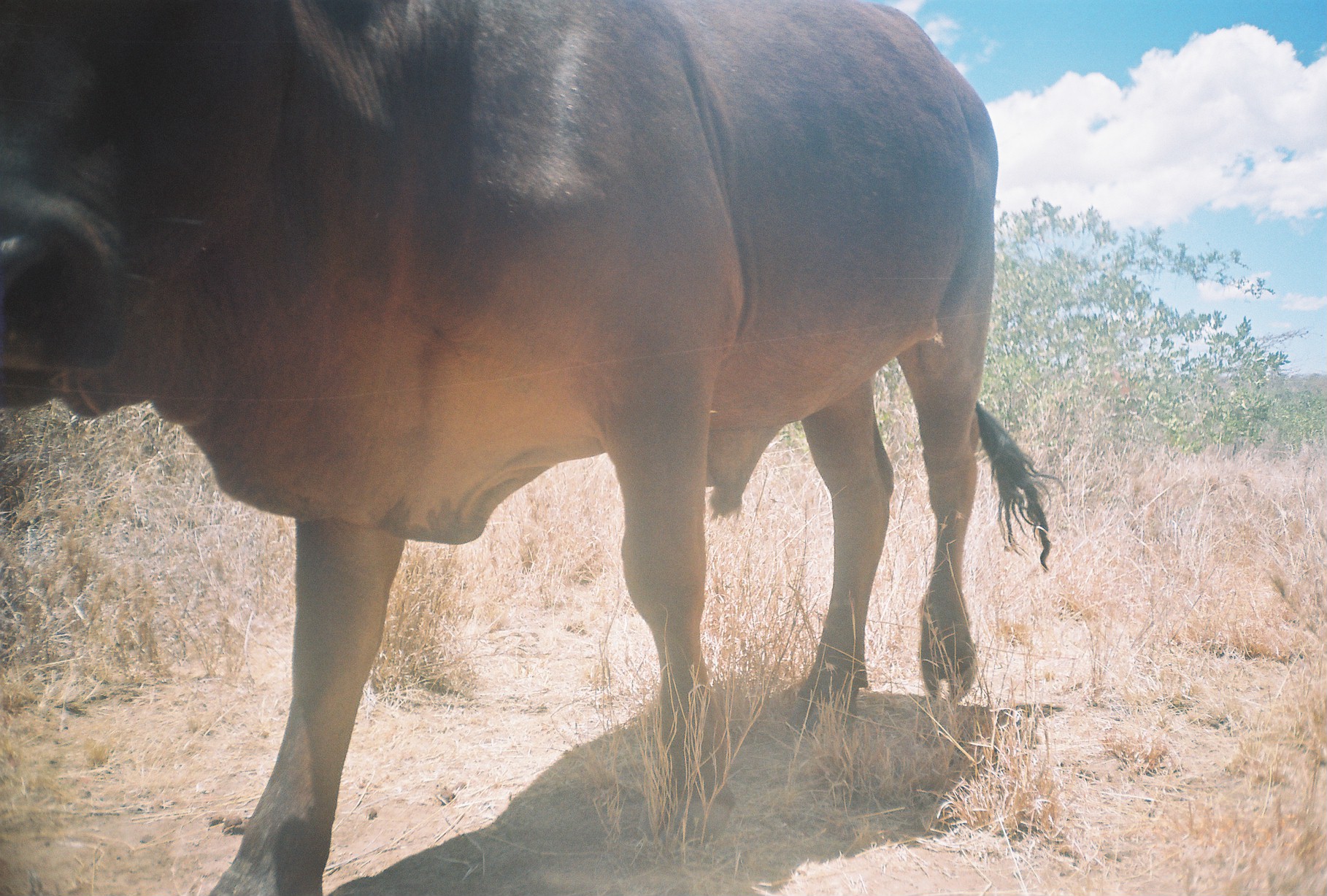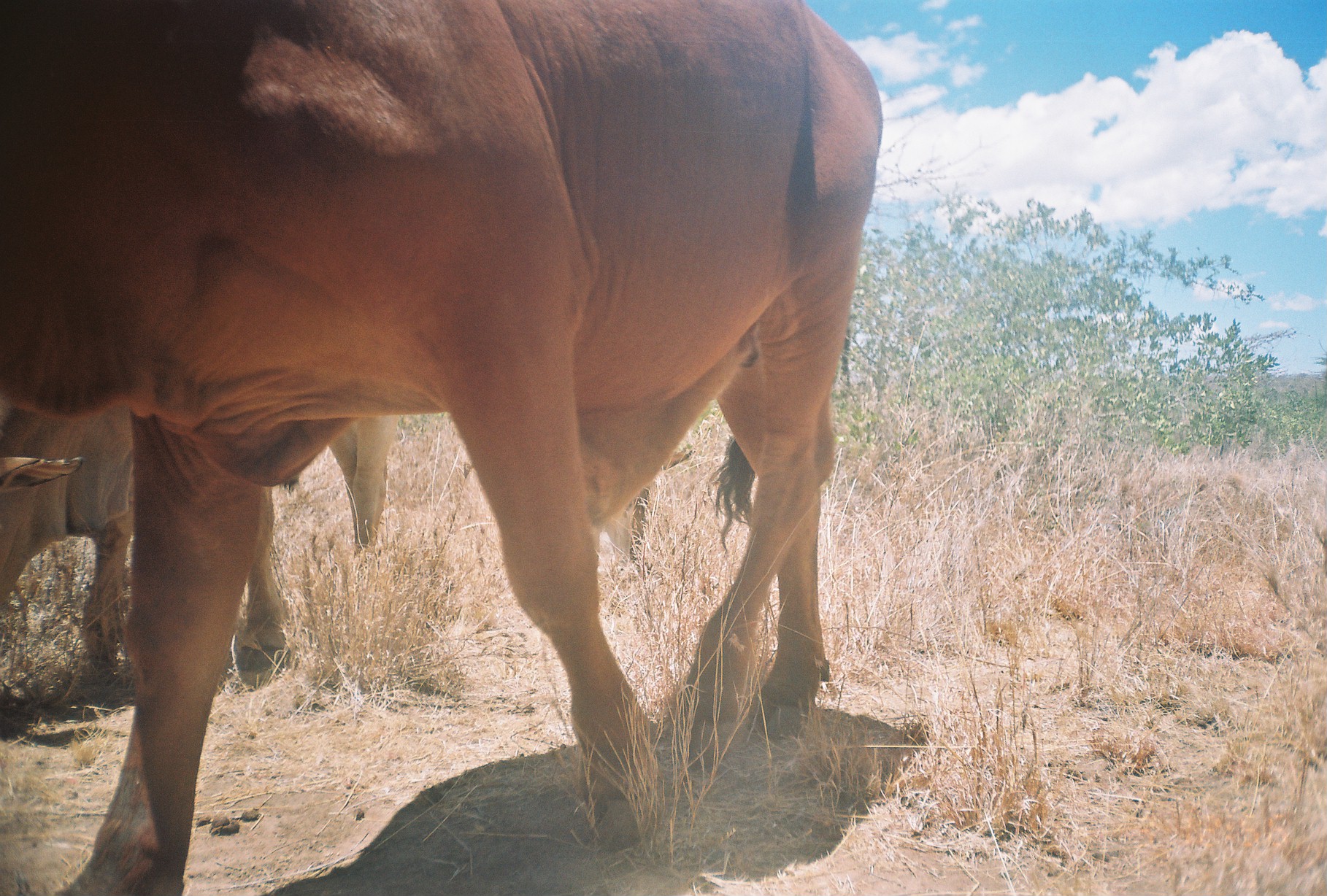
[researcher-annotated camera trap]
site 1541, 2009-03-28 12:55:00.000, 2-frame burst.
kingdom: Animalia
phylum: Chordata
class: Mammalia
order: Artiodactyla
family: Bovidae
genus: Bos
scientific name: Bos taurus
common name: domestic cattle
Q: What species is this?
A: Bos taurus (domestic cattle).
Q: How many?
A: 1.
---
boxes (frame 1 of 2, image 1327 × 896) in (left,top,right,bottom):
bos taurus: (1,1,1065,896)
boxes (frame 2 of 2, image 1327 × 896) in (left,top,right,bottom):
bos taurus: (2,0,884,894); (0,415,401,675); (601,445,696,576)